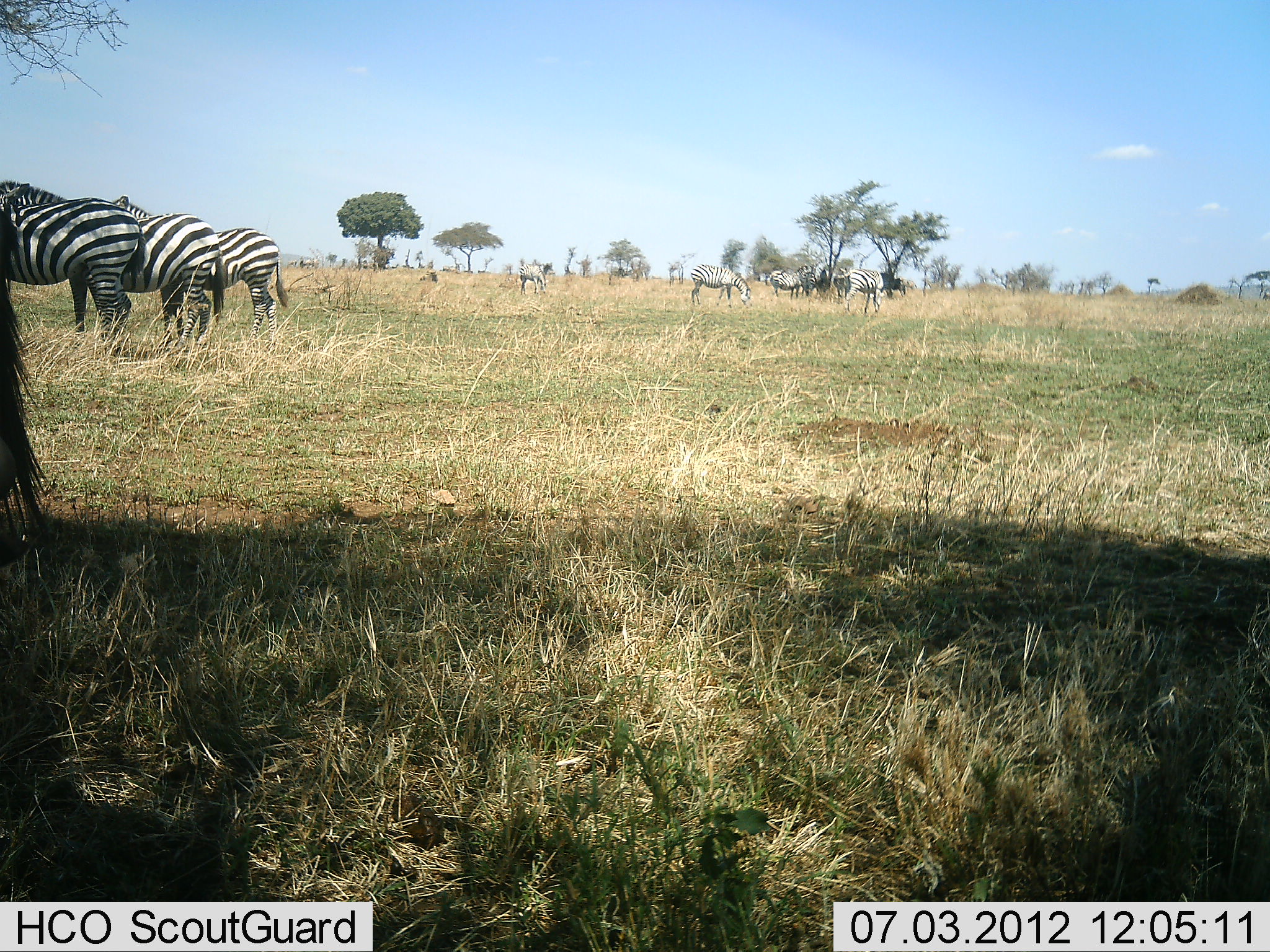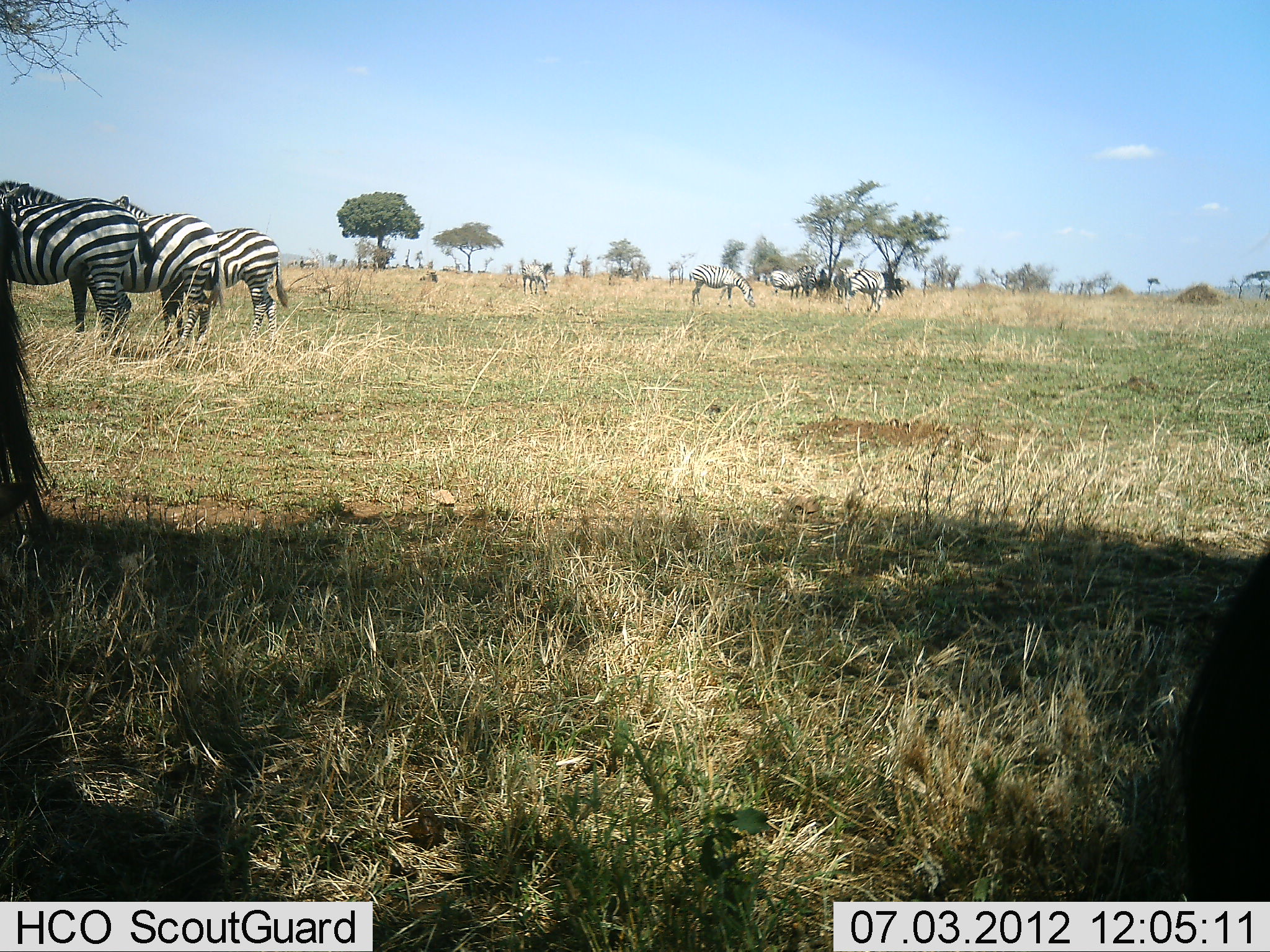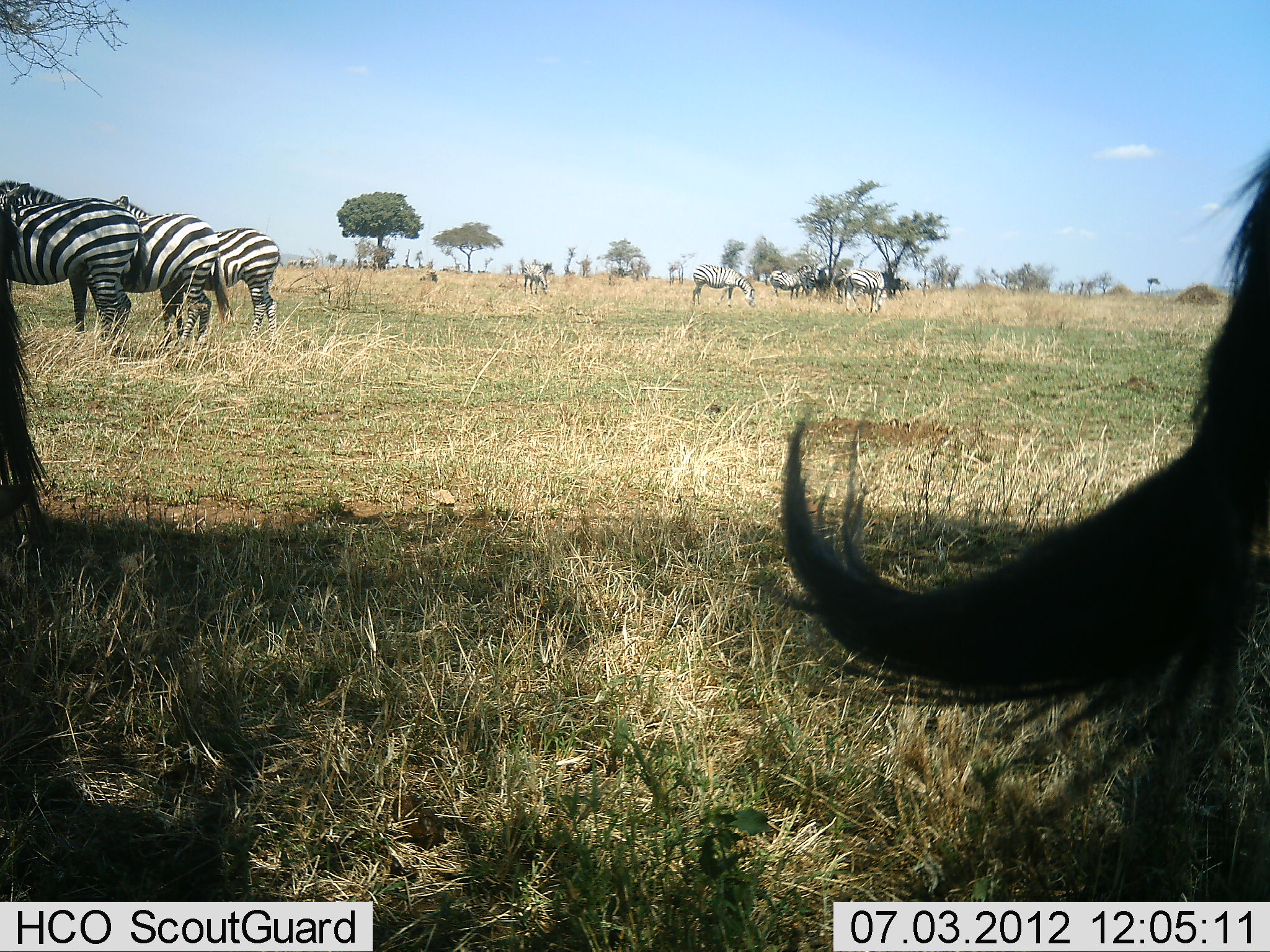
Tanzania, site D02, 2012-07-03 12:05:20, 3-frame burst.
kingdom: Animalia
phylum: Chordata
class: Mammalia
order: Perissodactyla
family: Equidae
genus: Equus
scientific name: Equus quagga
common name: plains zebra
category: zebra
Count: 11-50.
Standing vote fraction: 100%.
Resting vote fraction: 0%.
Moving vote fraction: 10%.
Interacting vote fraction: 10%.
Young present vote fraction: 0%.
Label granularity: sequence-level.